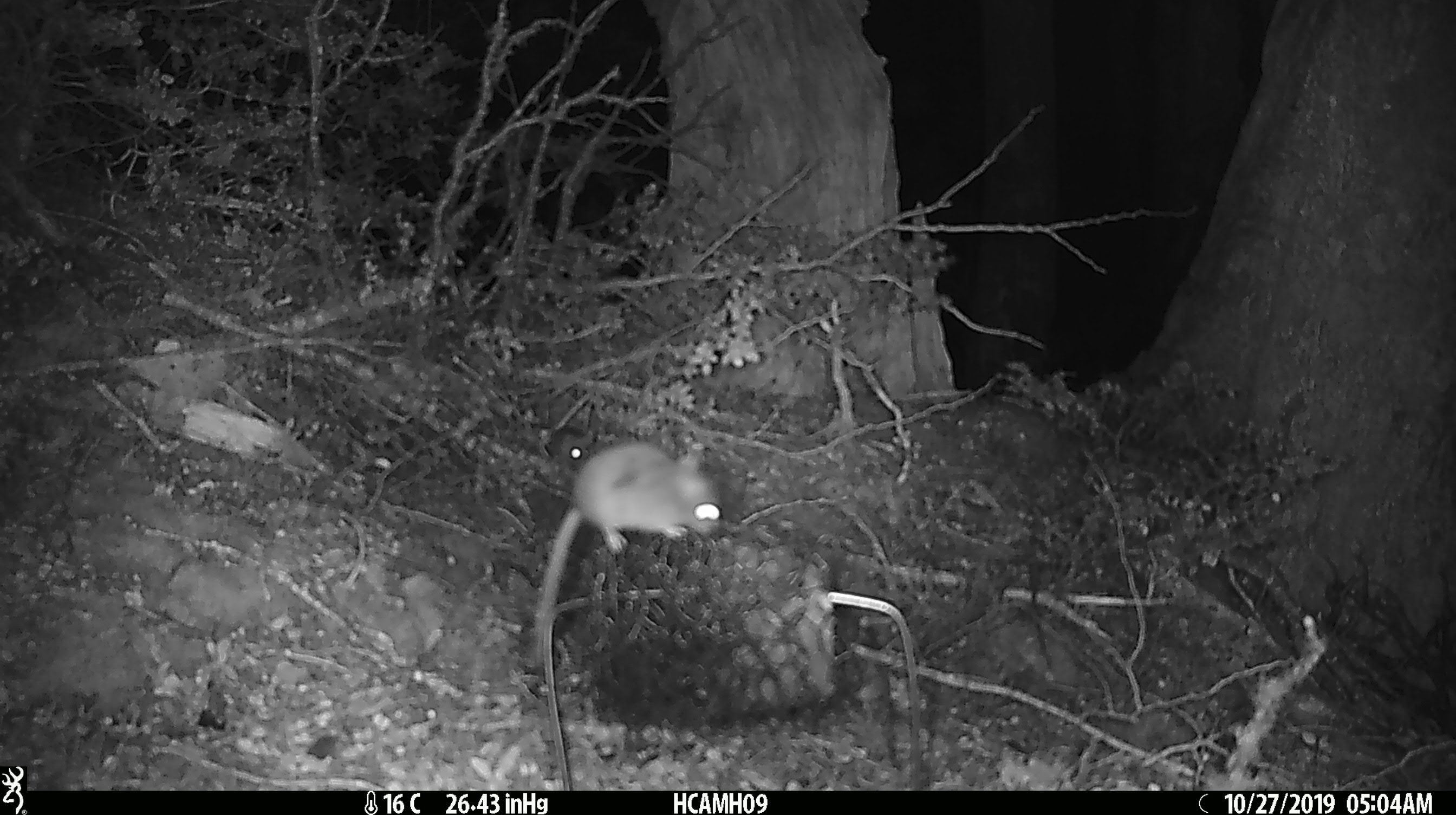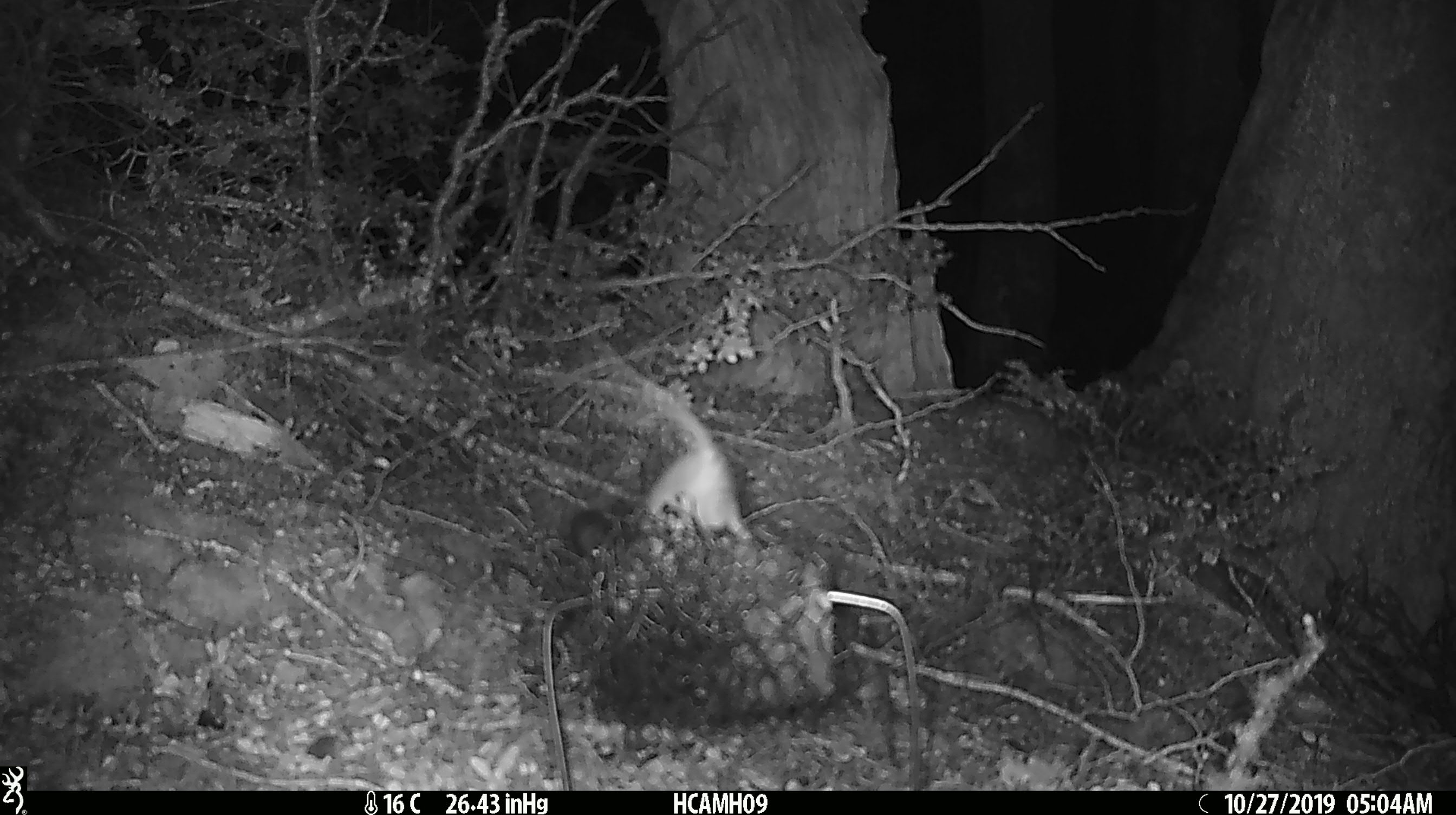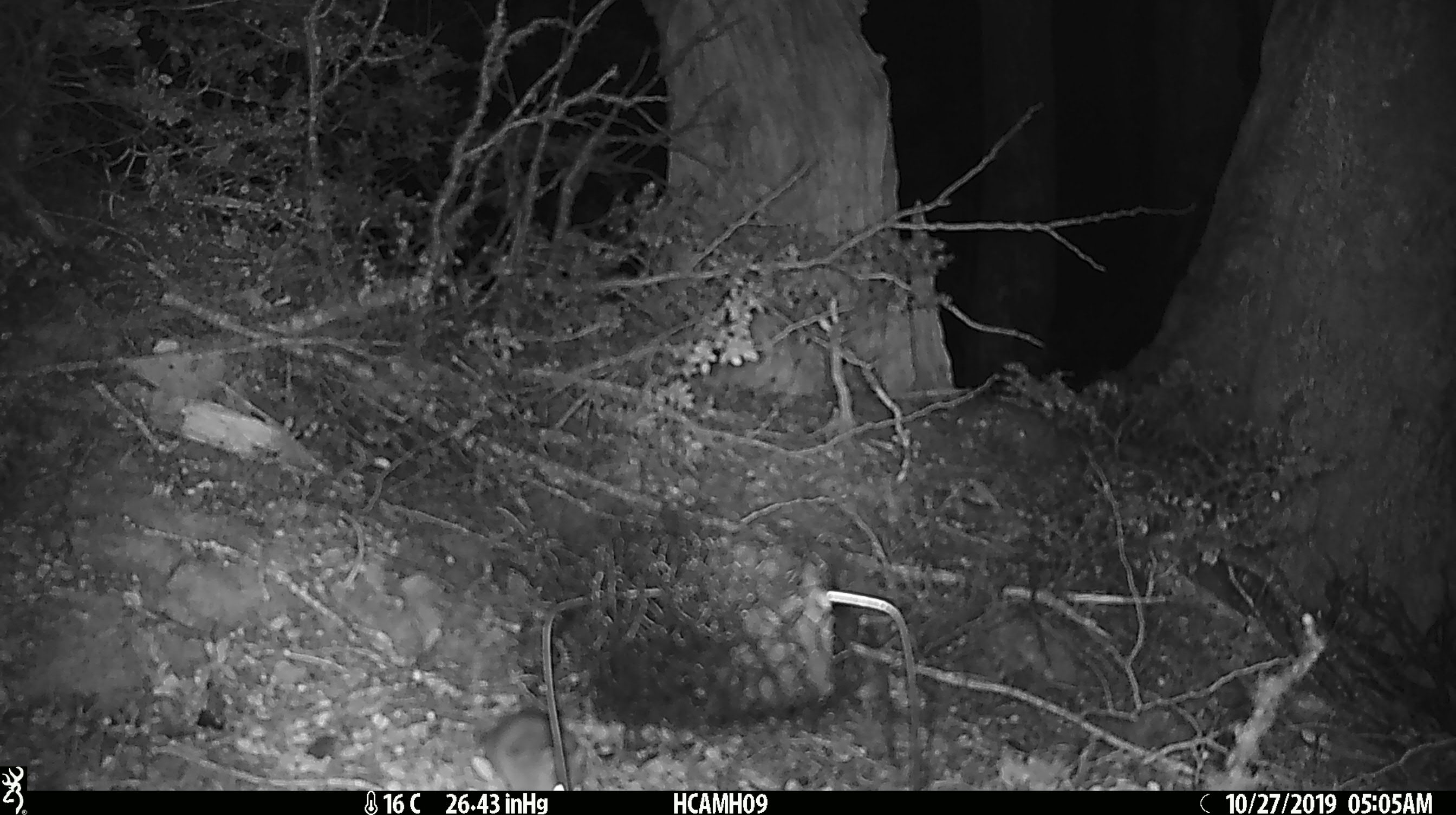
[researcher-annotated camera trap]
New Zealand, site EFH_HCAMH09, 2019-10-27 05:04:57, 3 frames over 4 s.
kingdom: Animalia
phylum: Chordata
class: Mammalia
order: Rodentia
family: Muridae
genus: Mus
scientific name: Mus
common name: mouse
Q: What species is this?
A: Mouse (Mus).